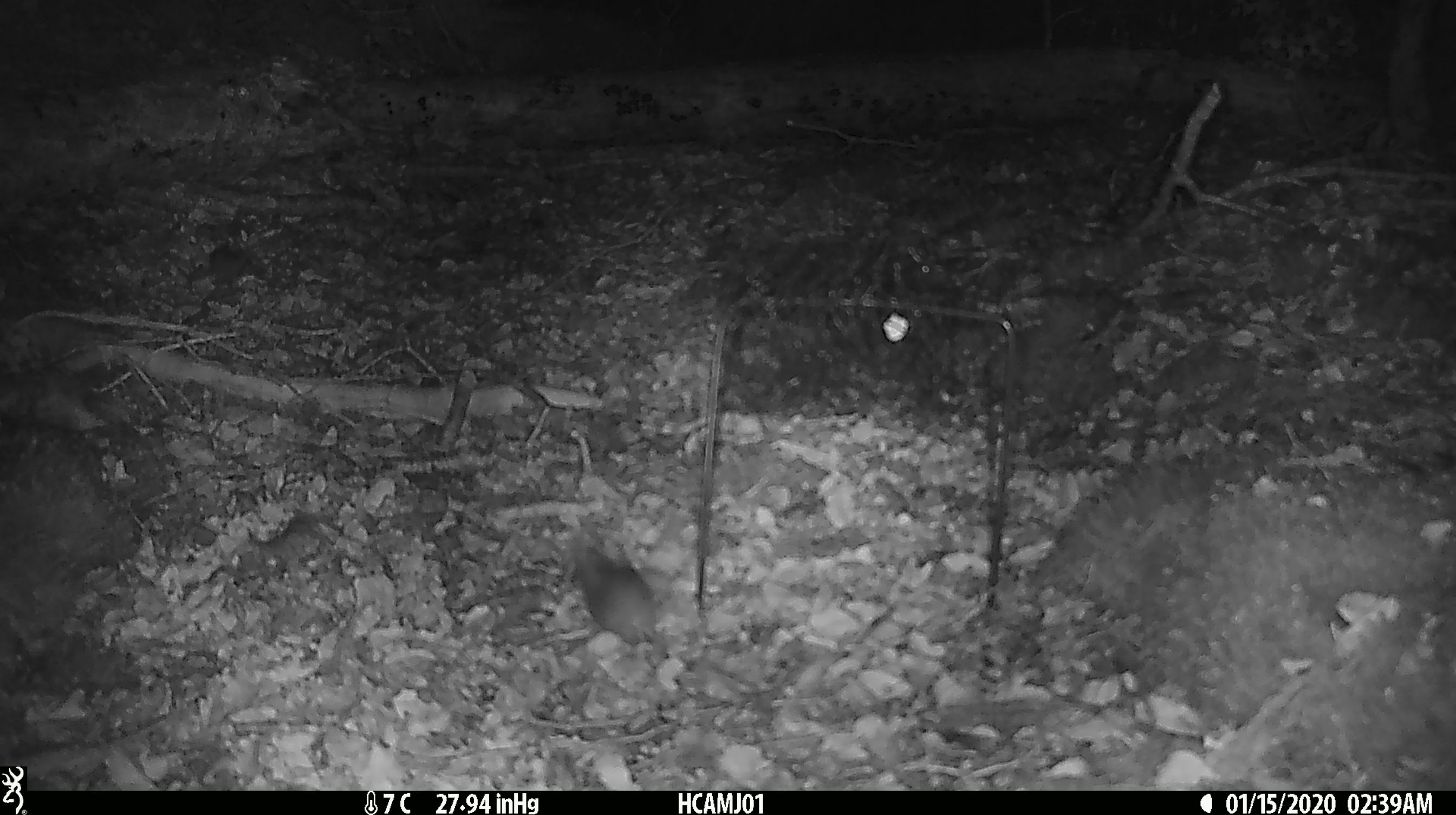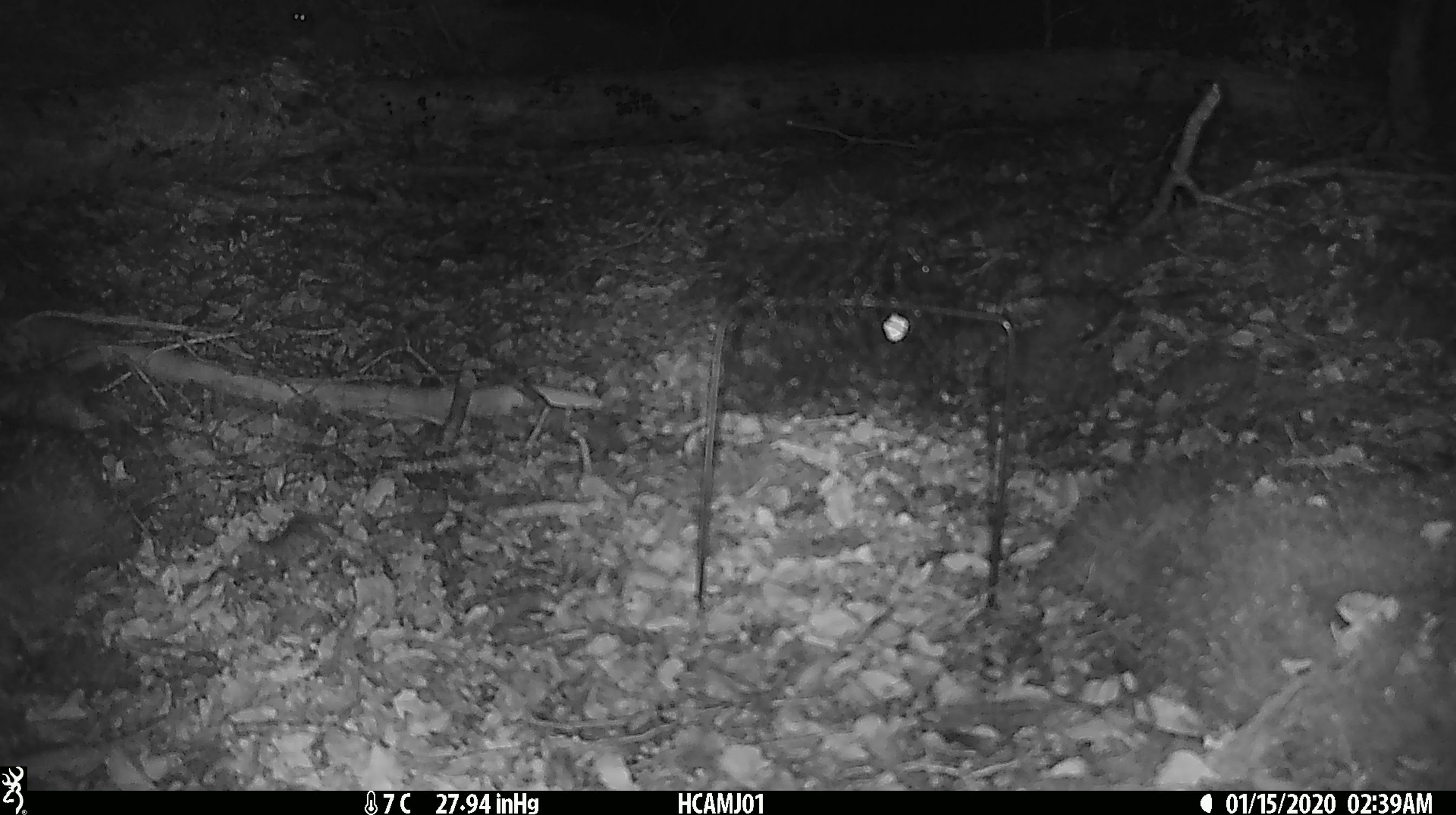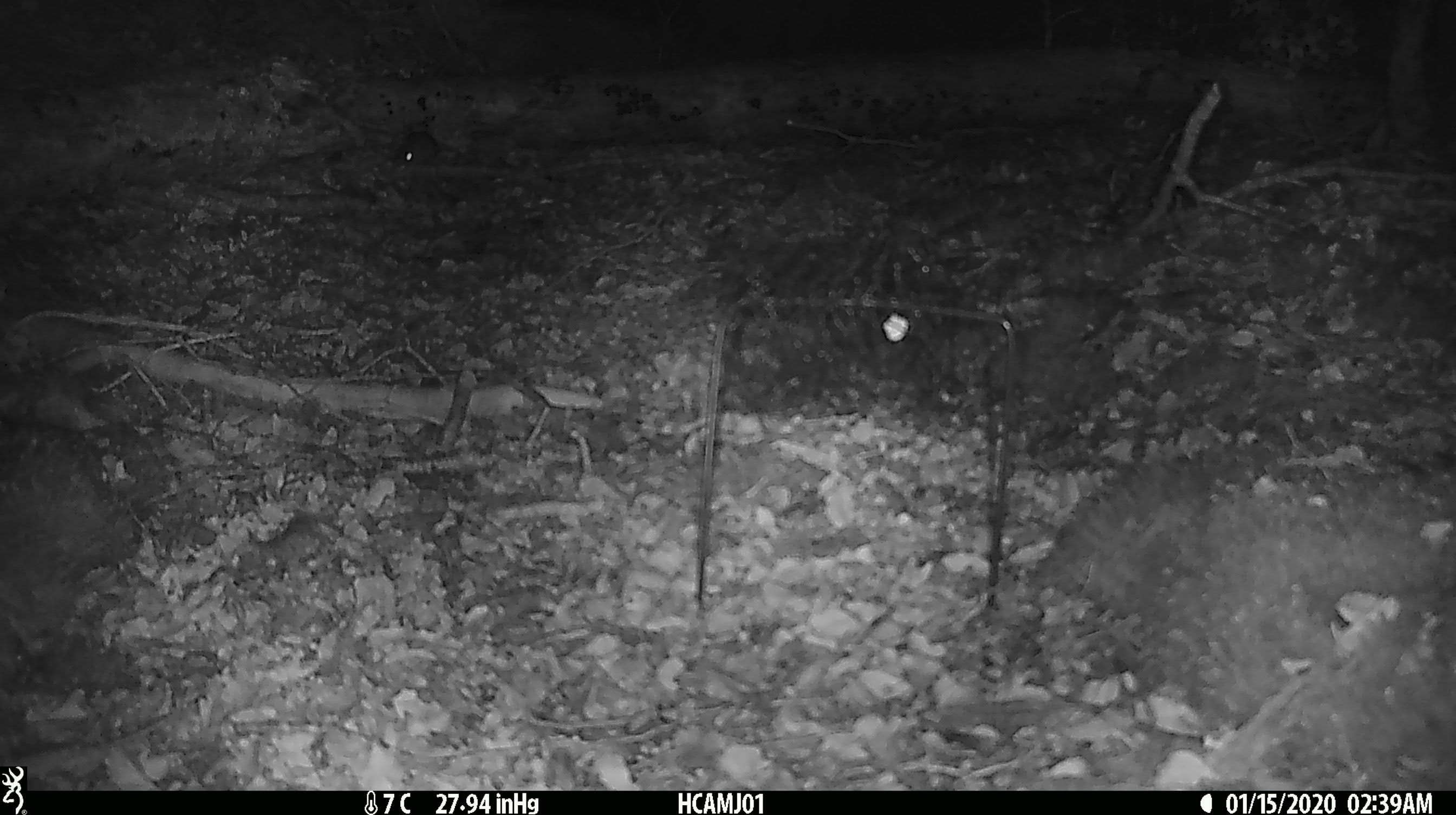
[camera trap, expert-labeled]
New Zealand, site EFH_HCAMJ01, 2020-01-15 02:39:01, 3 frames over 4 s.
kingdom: Animalia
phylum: Chordata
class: Mammalia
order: Rodentia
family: Muridae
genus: Mus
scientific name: Mus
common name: mouse